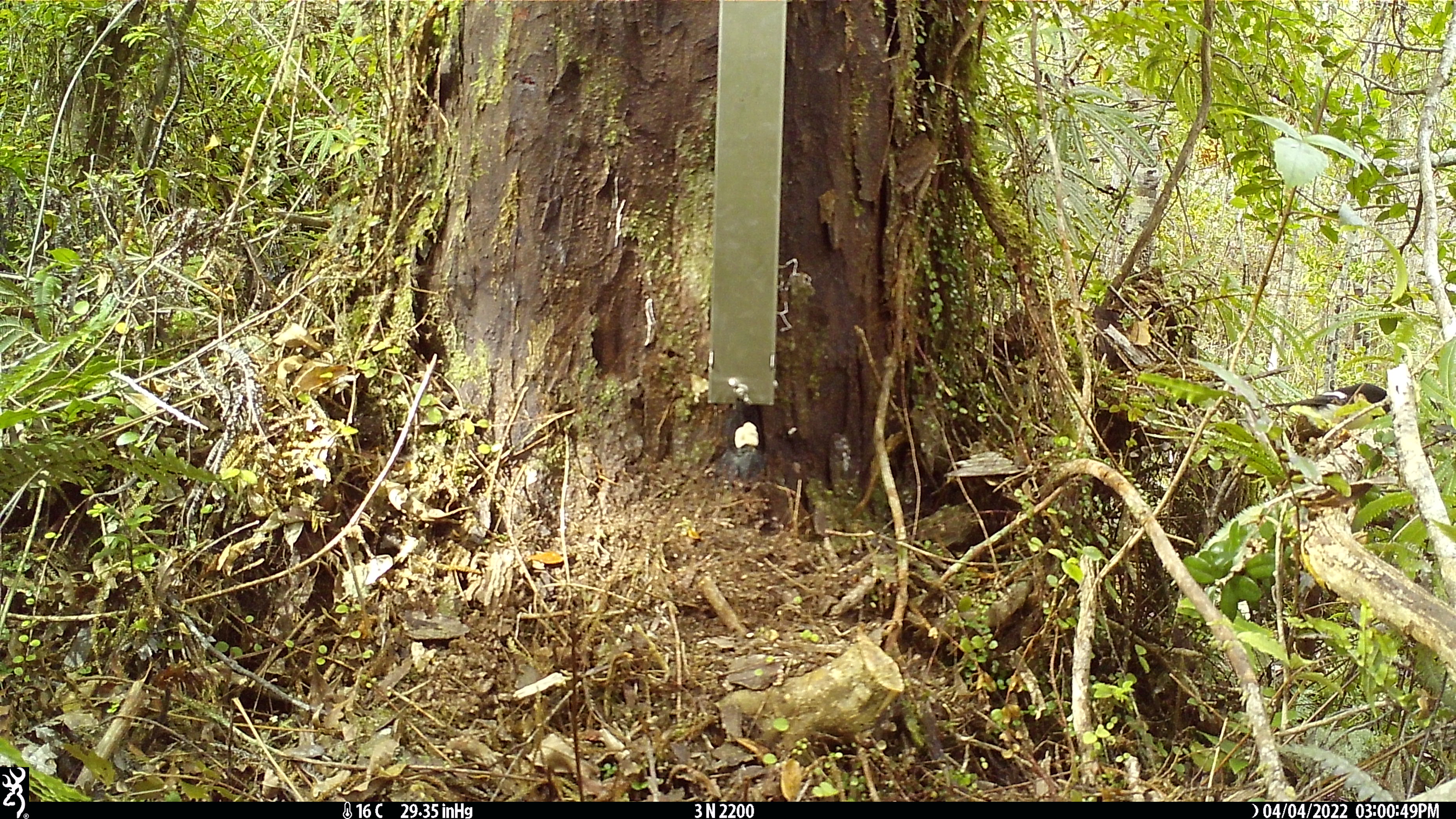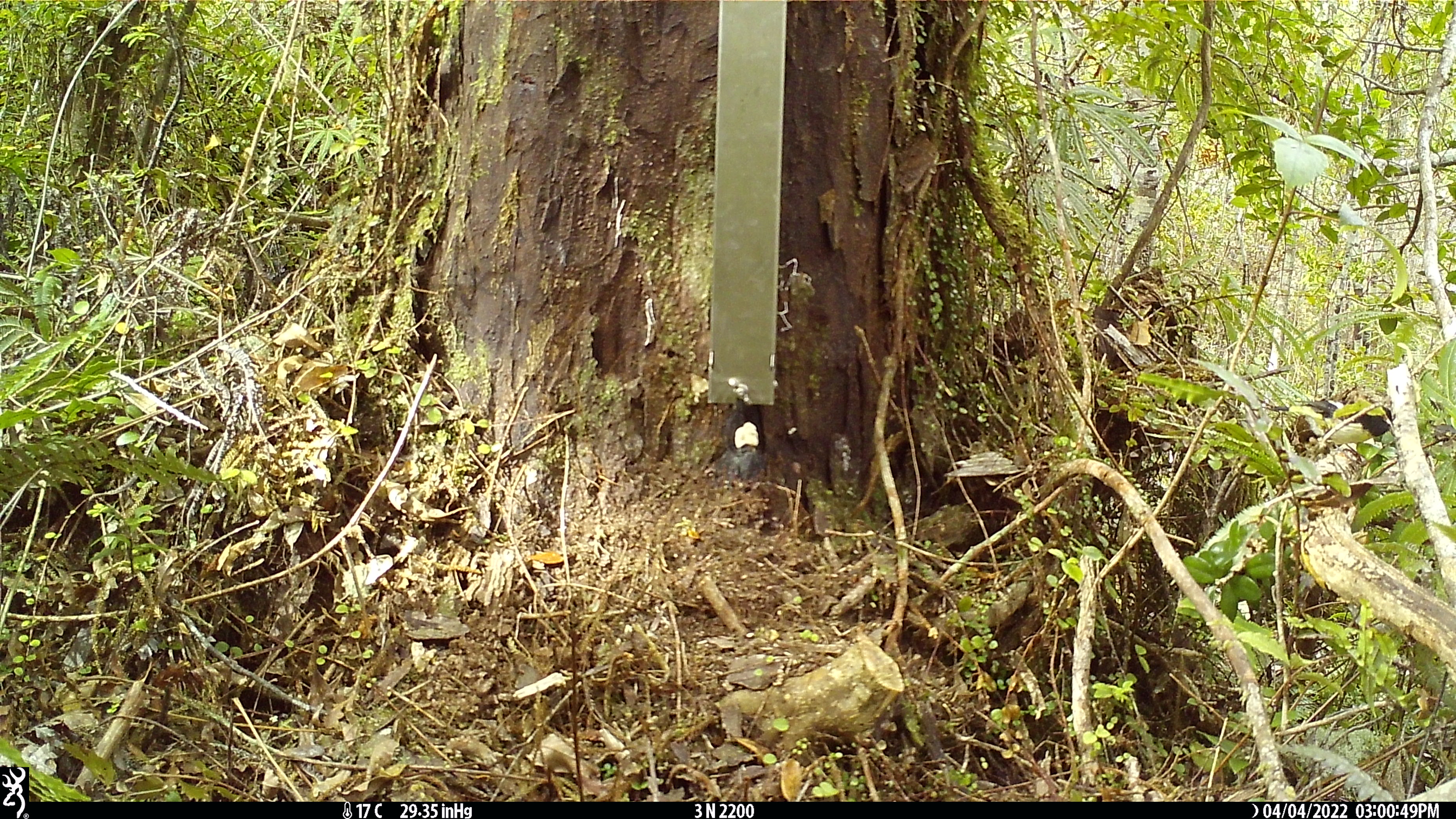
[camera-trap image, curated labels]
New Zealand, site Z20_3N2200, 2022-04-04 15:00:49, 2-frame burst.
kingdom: Animalia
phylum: Chordata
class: Aves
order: Passeriformes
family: Petroicidae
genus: Petroica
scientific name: Petroica macrocephala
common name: tomtit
Tomtit (Petroica macrocephala).